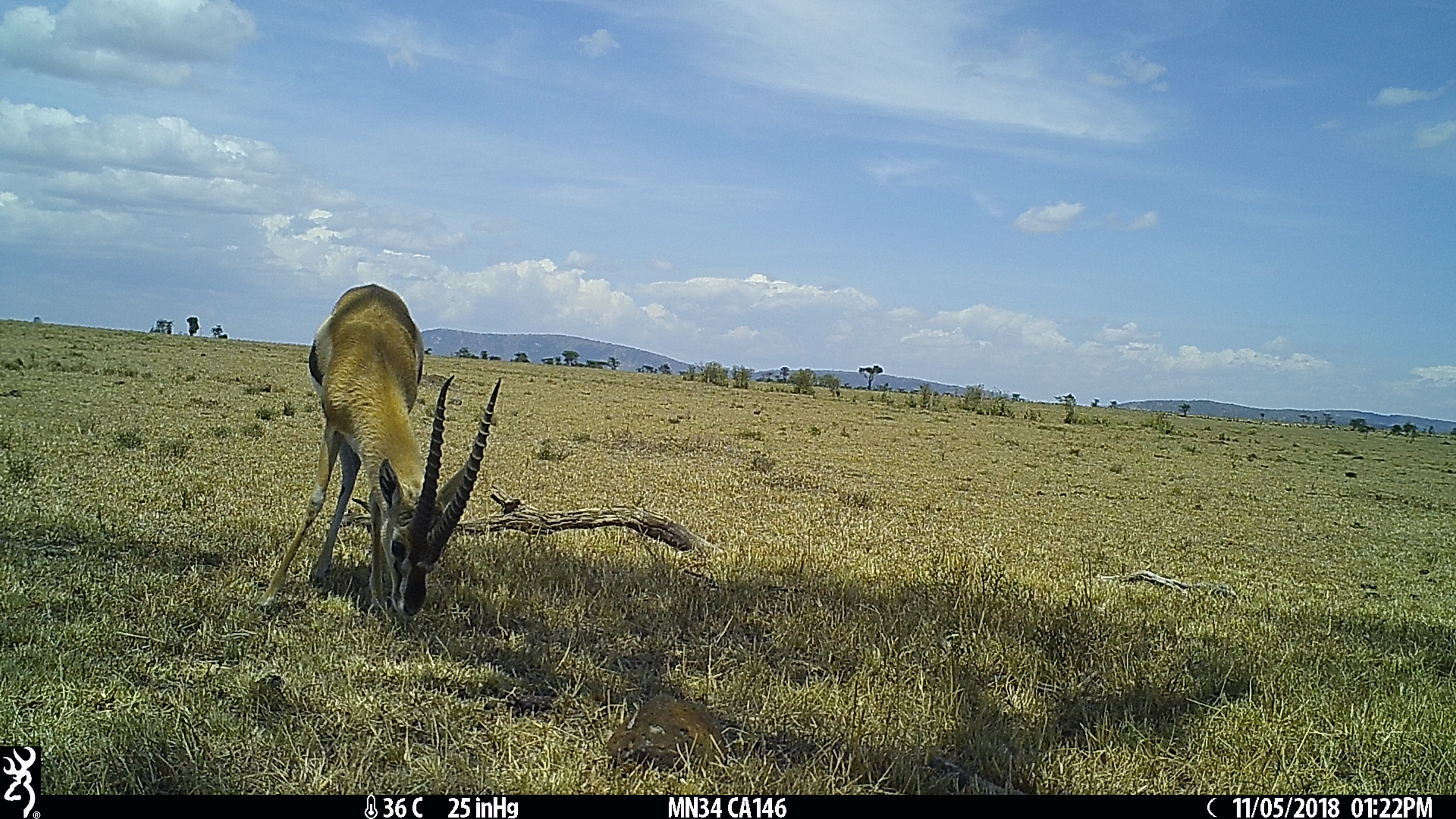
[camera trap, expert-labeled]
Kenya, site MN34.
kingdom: Animalia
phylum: Chordata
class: Mammalia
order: Artiodactyla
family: Bovidae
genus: Eudorcas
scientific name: Eudorcas thomsonii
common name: thomon's gazelle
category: gazelle thomsons